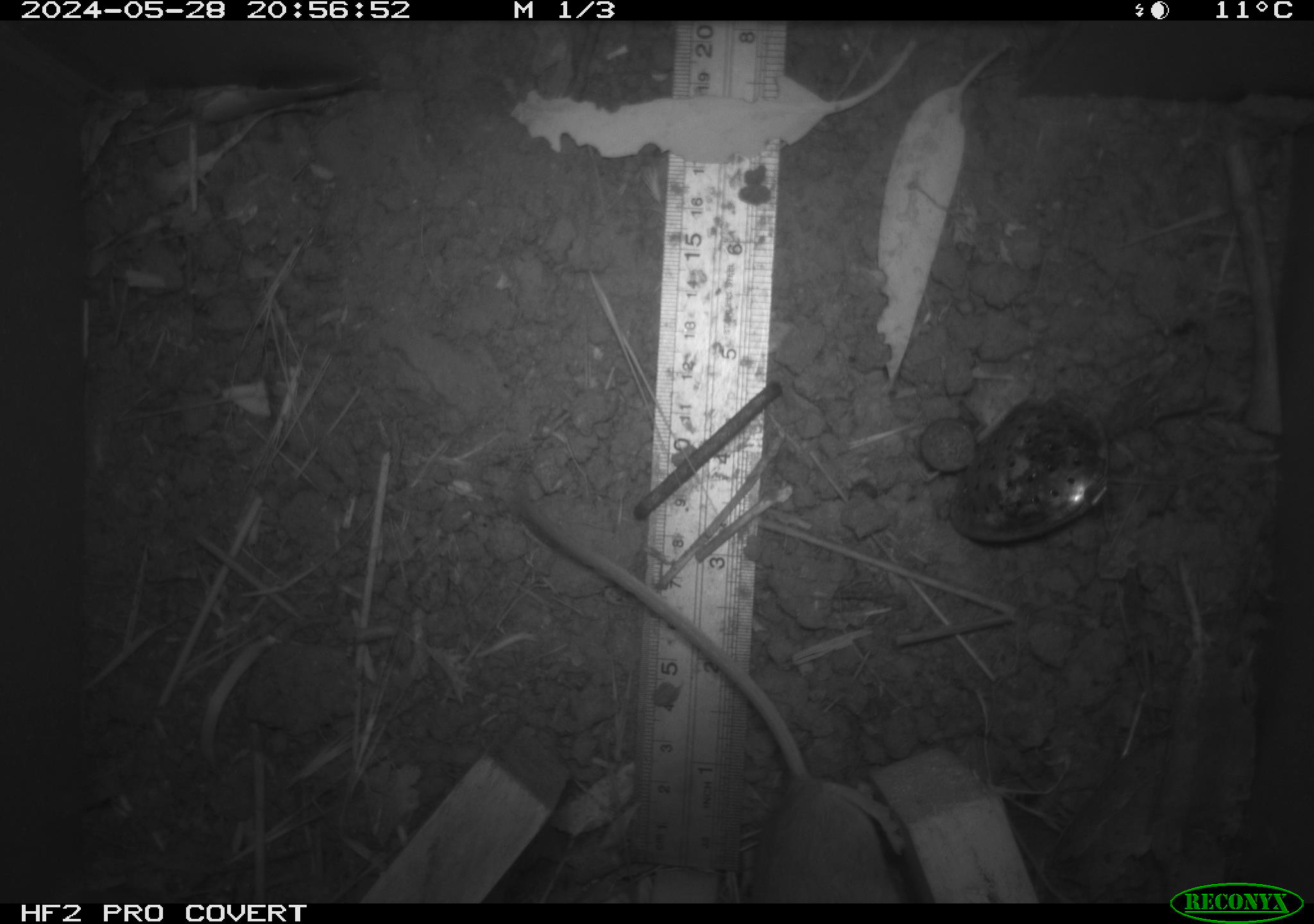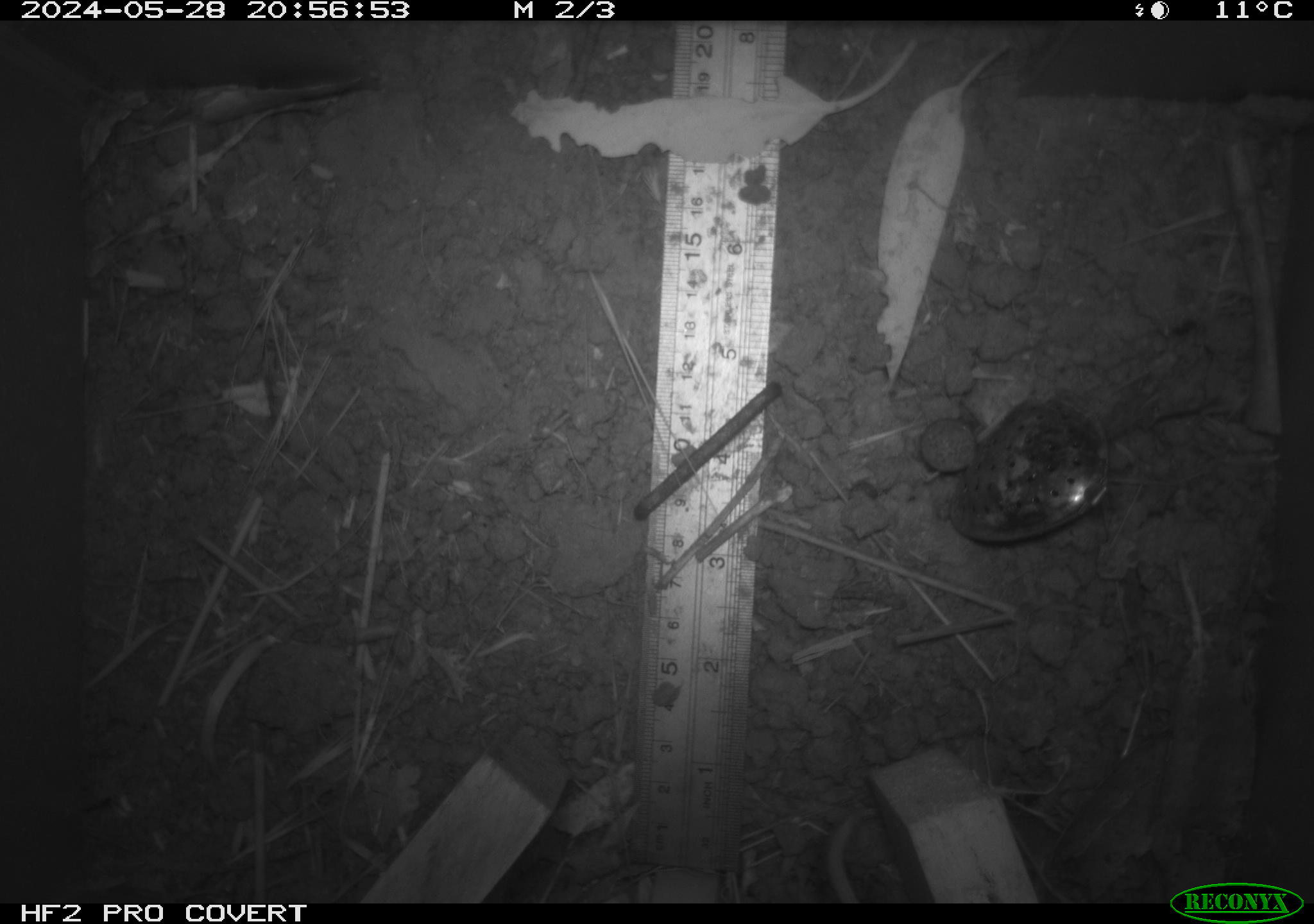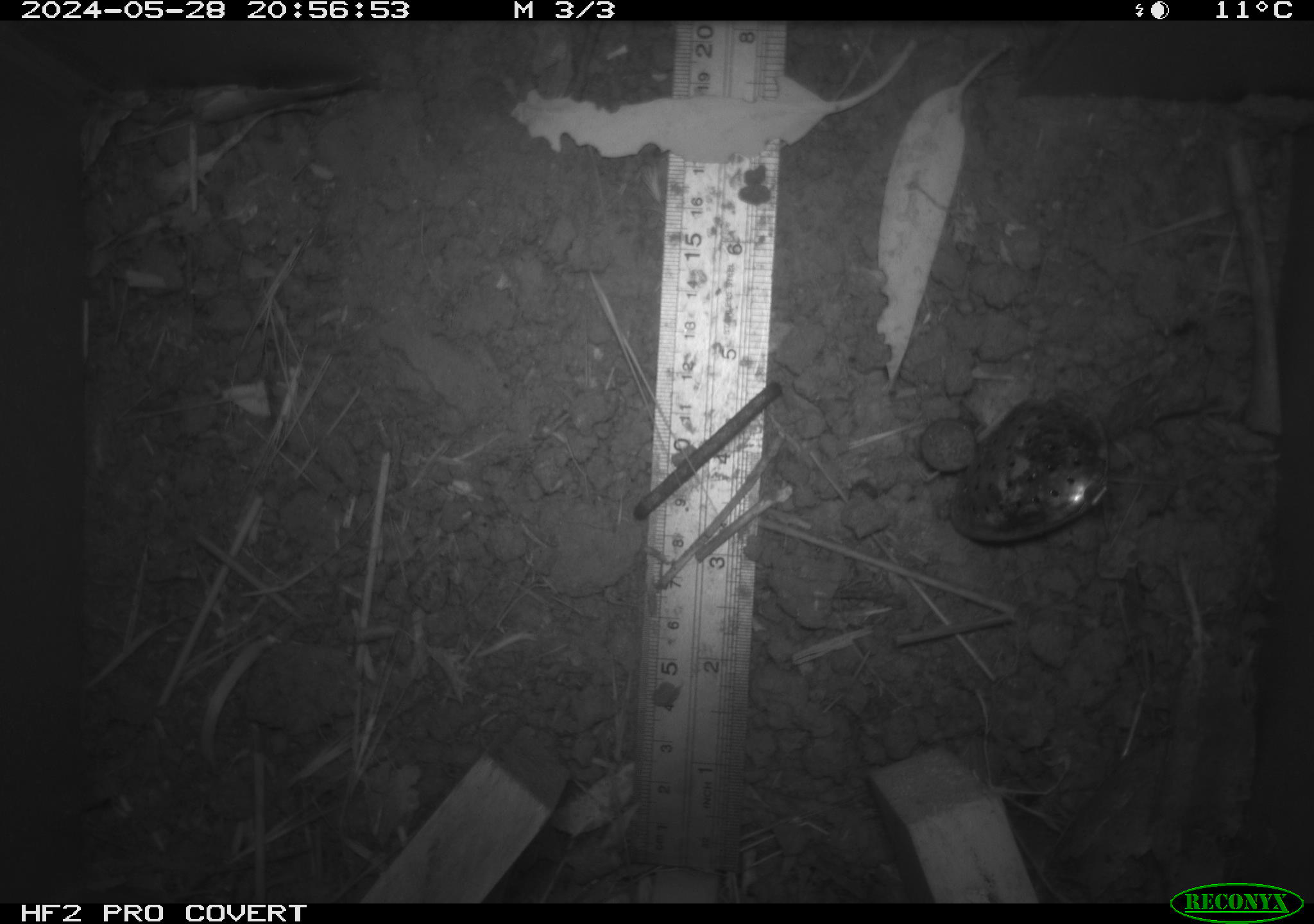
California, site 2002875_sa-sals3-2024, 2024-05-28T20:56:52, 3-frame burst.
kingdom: Animalia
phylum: Chordata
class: Mammalia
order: Rodentia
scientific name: Rodentia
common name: rodent